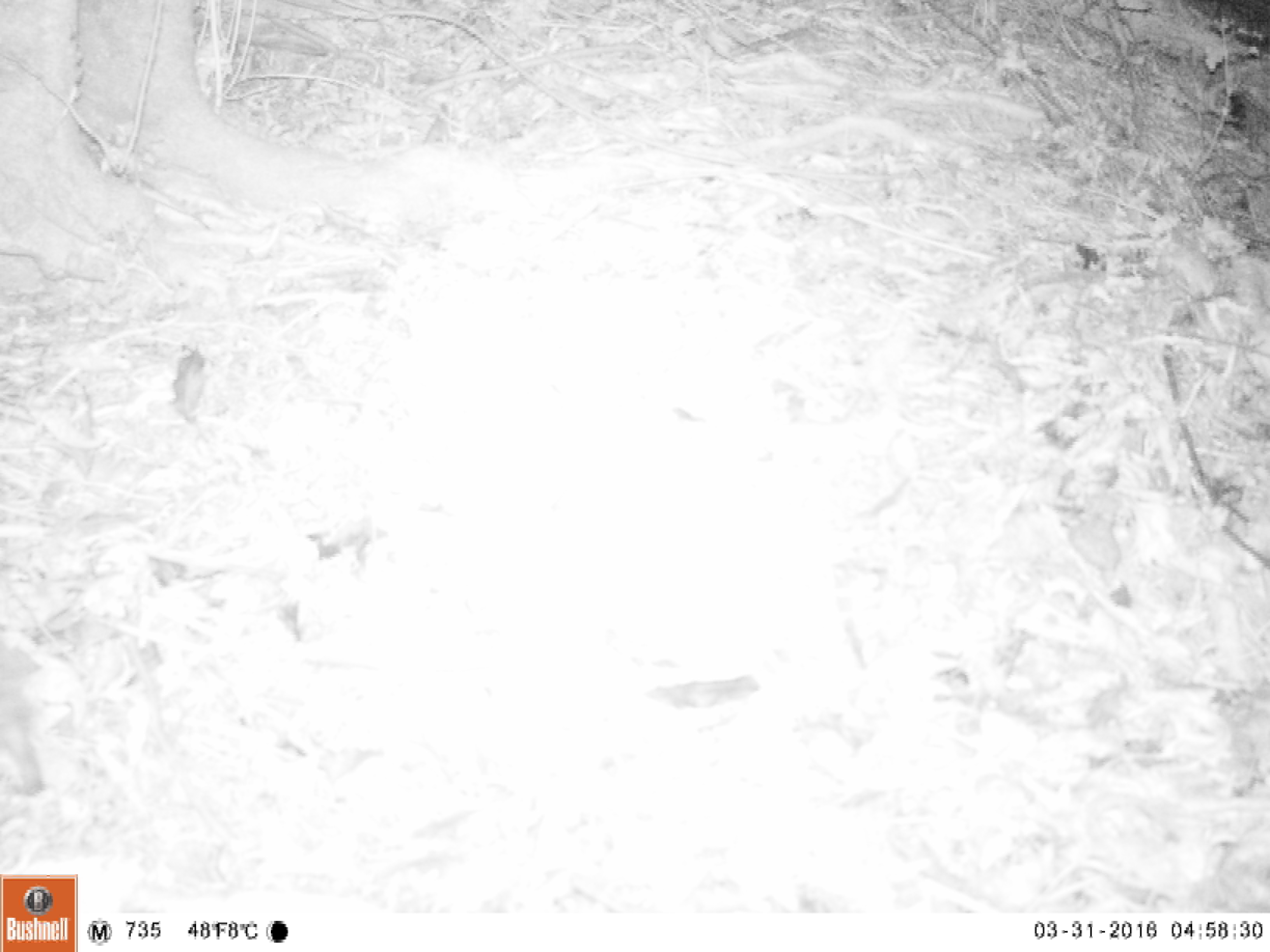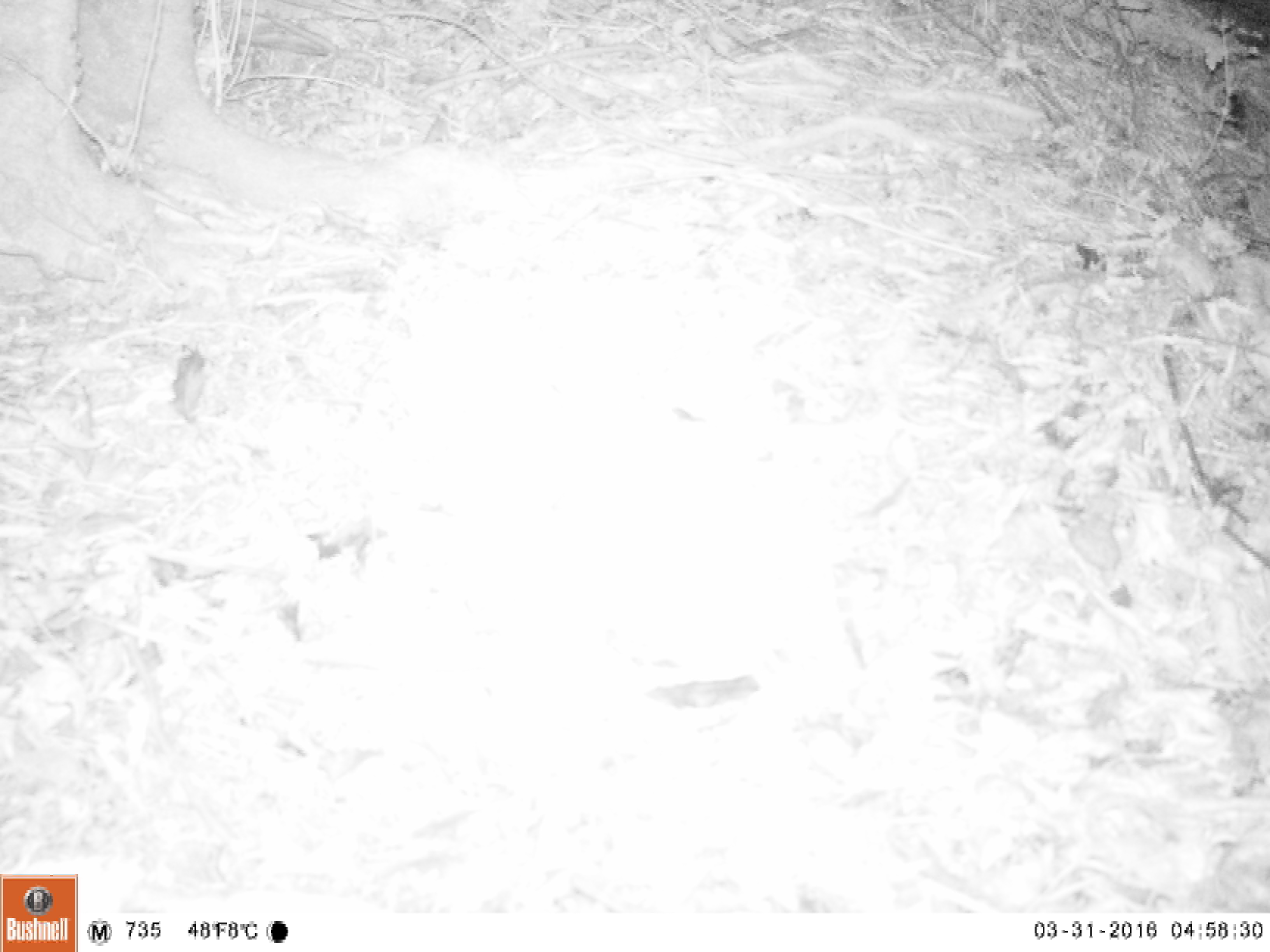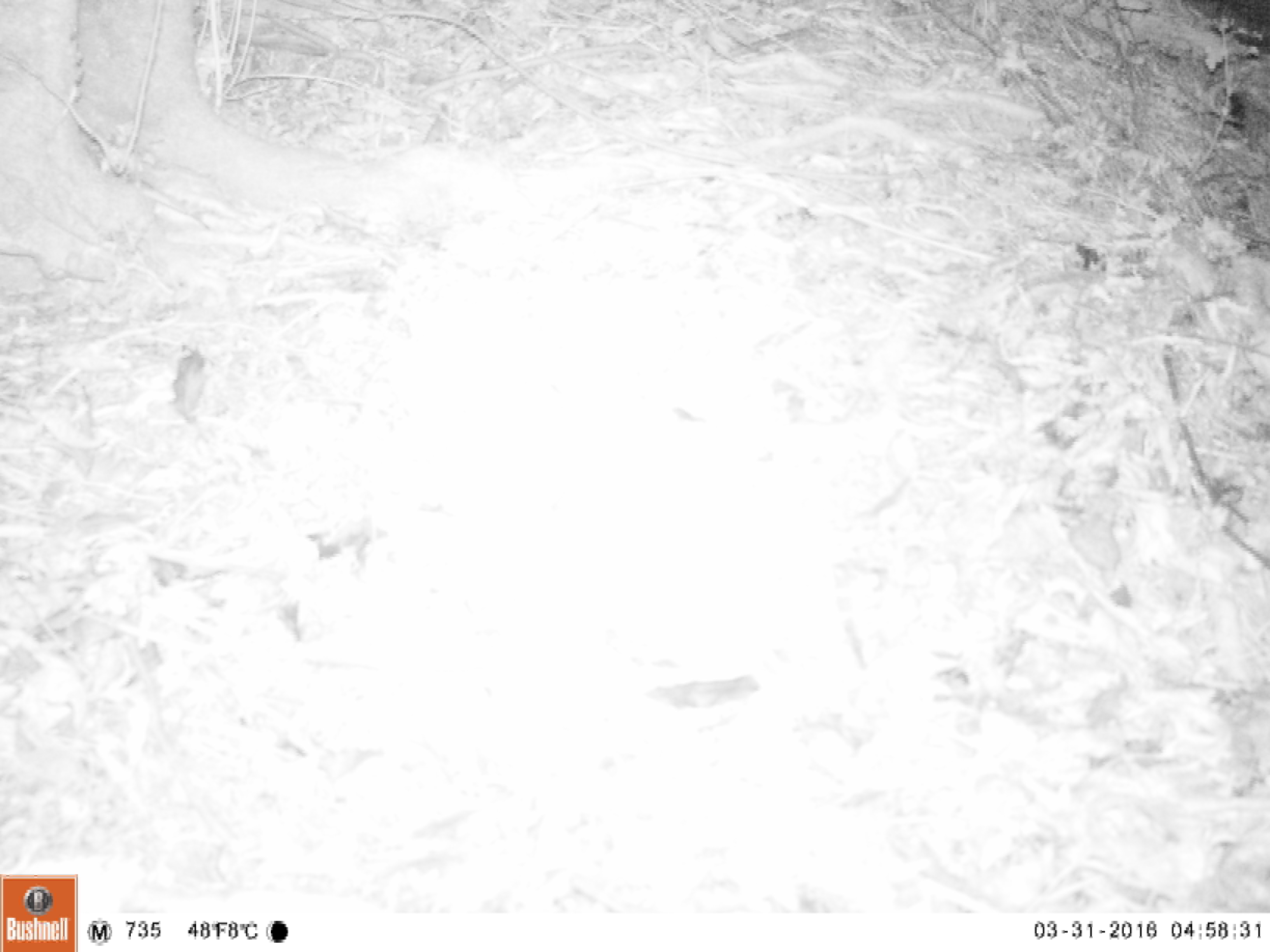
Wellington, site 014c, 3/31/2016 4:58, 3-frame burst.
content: unidentified animal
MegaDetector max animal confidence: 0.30